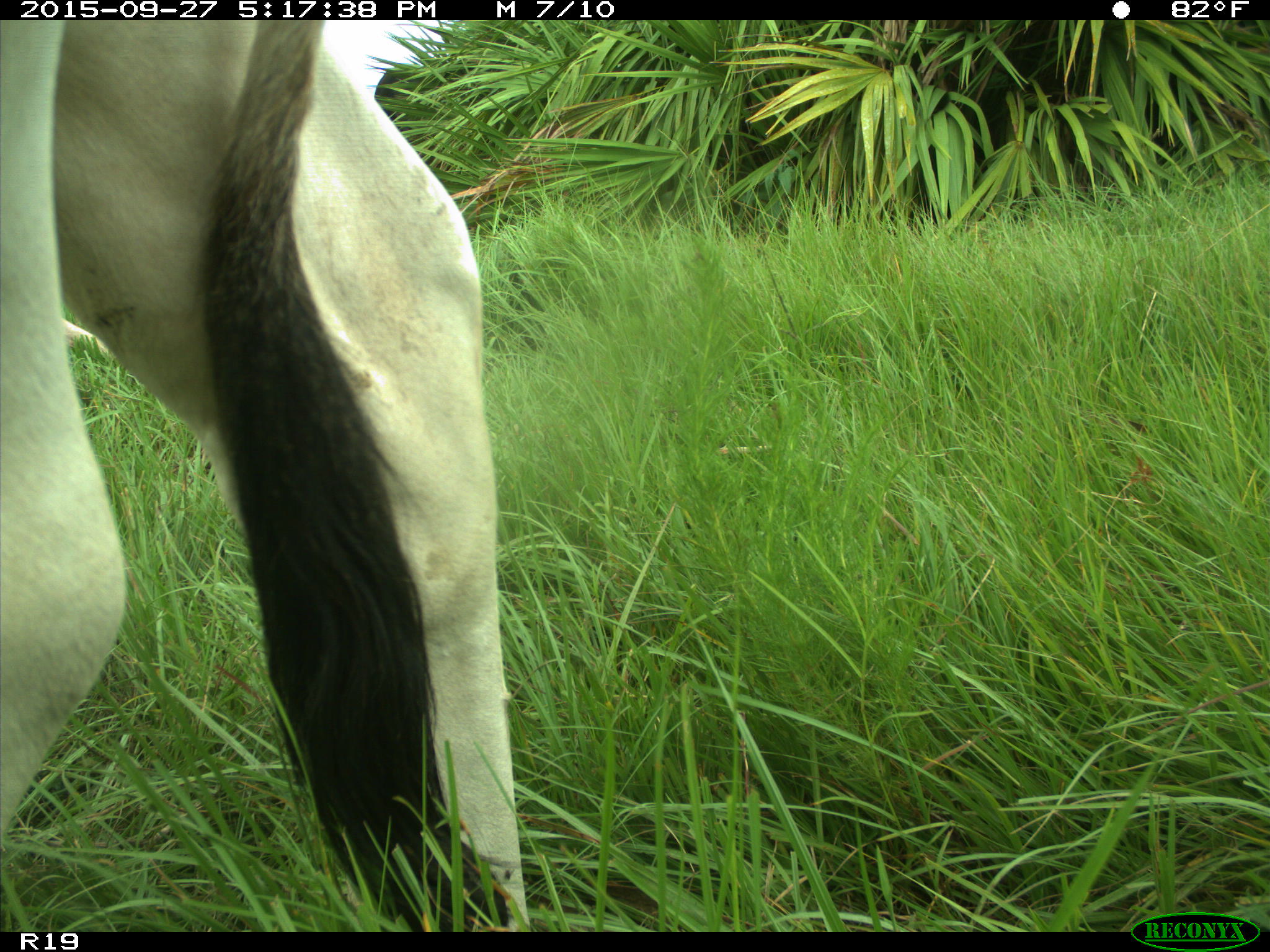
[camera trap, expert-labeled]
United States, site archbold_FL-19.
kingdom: Animalia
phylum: Chordata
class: Mammalia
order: Artiodactyla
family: Bovidae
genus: Bos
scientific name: Bos taurus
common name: domestic cow